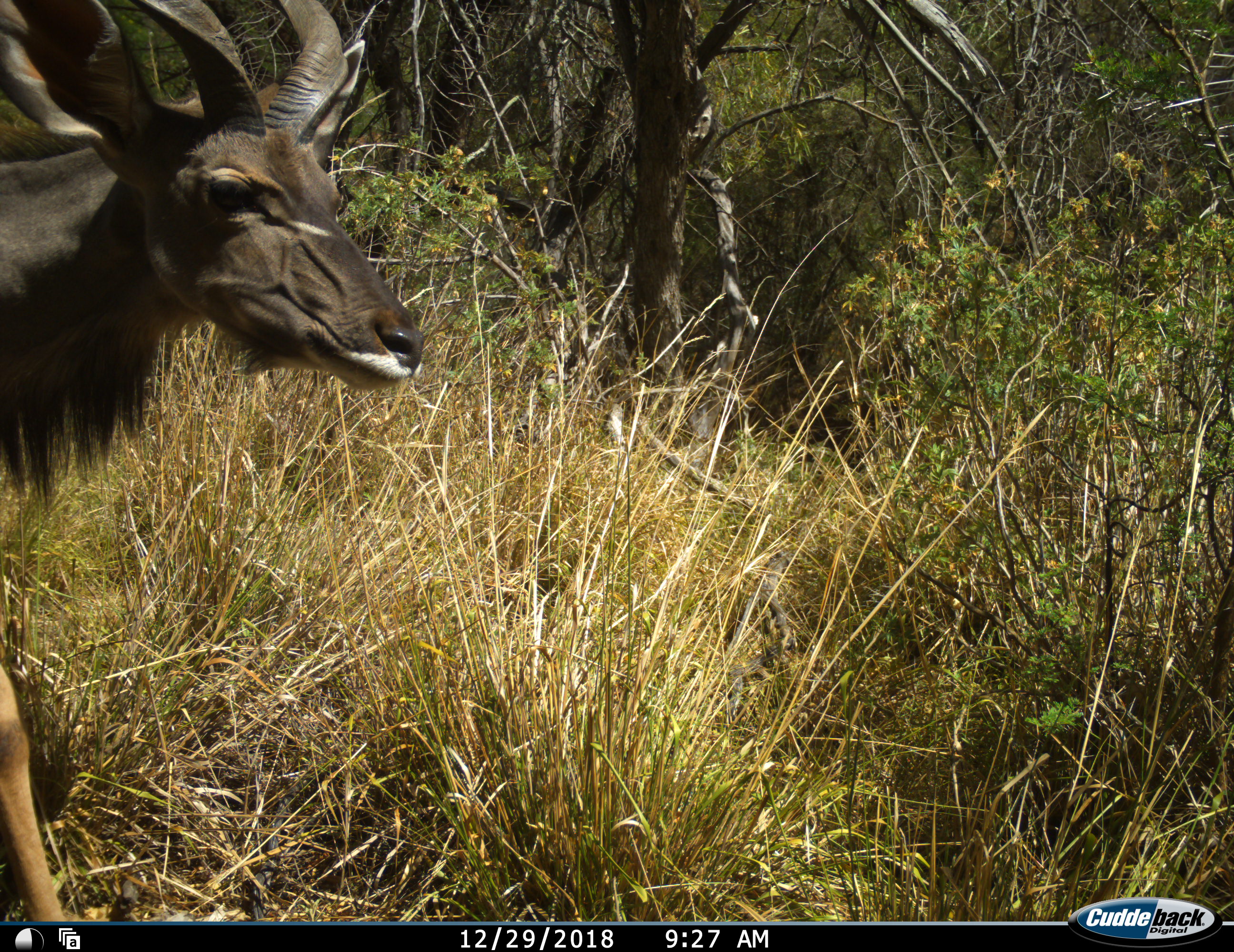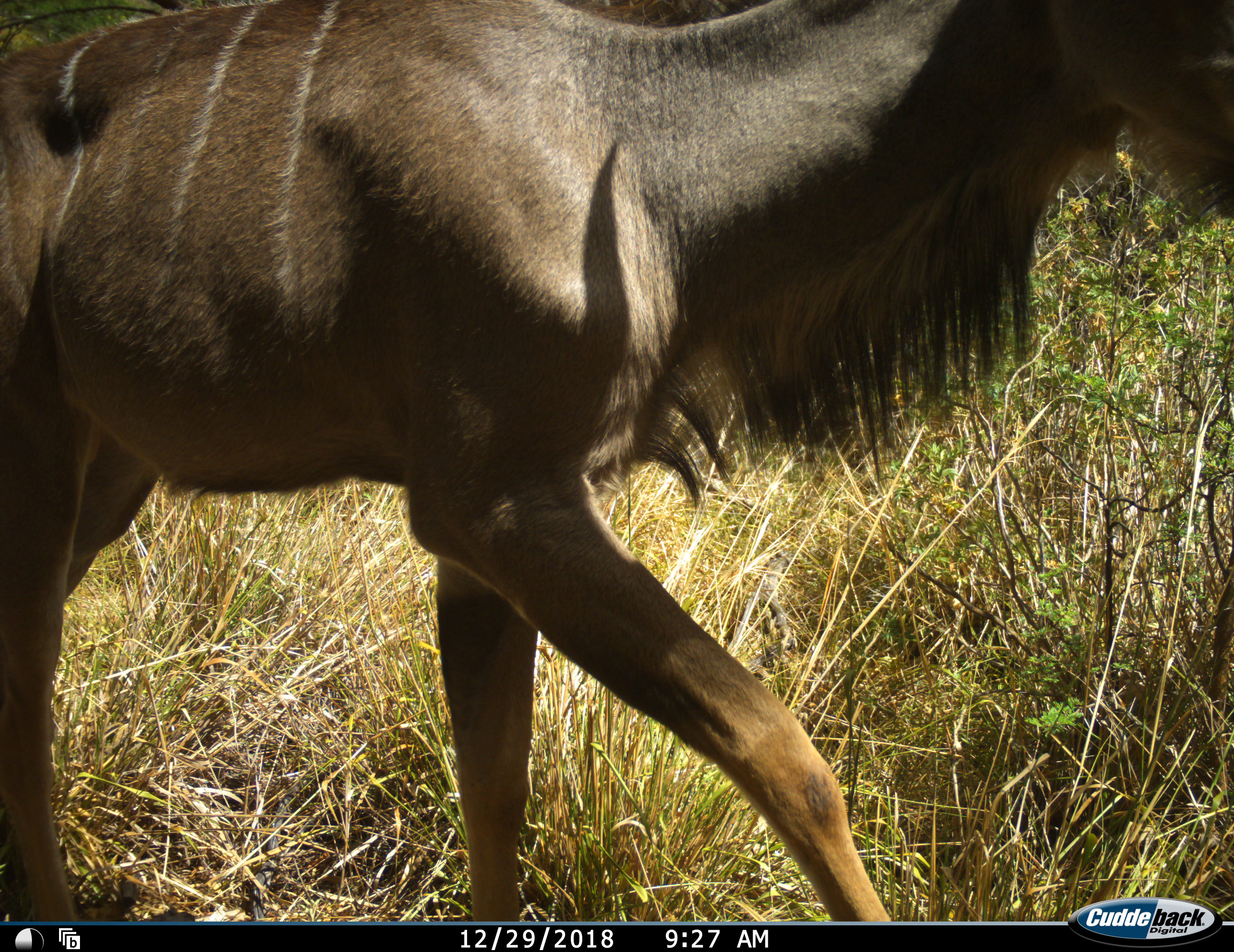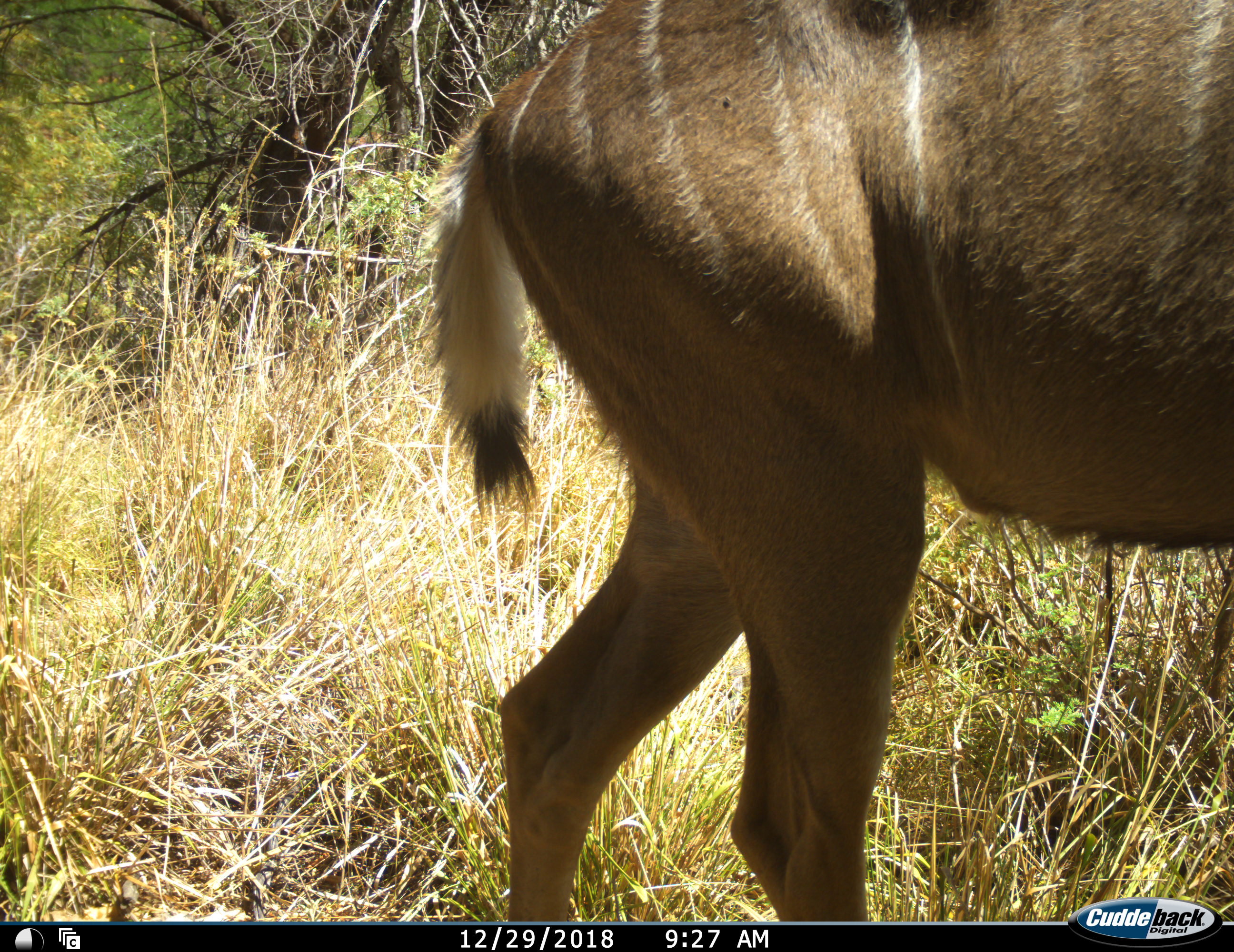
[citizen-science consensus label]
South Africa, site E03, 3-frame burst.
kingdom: Animalia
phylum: Chordata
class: Mammalia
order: Artiodactyla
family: Bovidae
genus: Tragelaphus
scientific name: Tragelaphus strepsiceros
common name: greater kudu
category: kudu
Kudu (greater kudu) (Tragelaphus strepsiceros), count 1. Behavior (volunteer vote fractions): standing 10%, resting 0%, moving 100%, interacting 0%. Young present (vote fraction): 0%. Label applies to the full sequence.